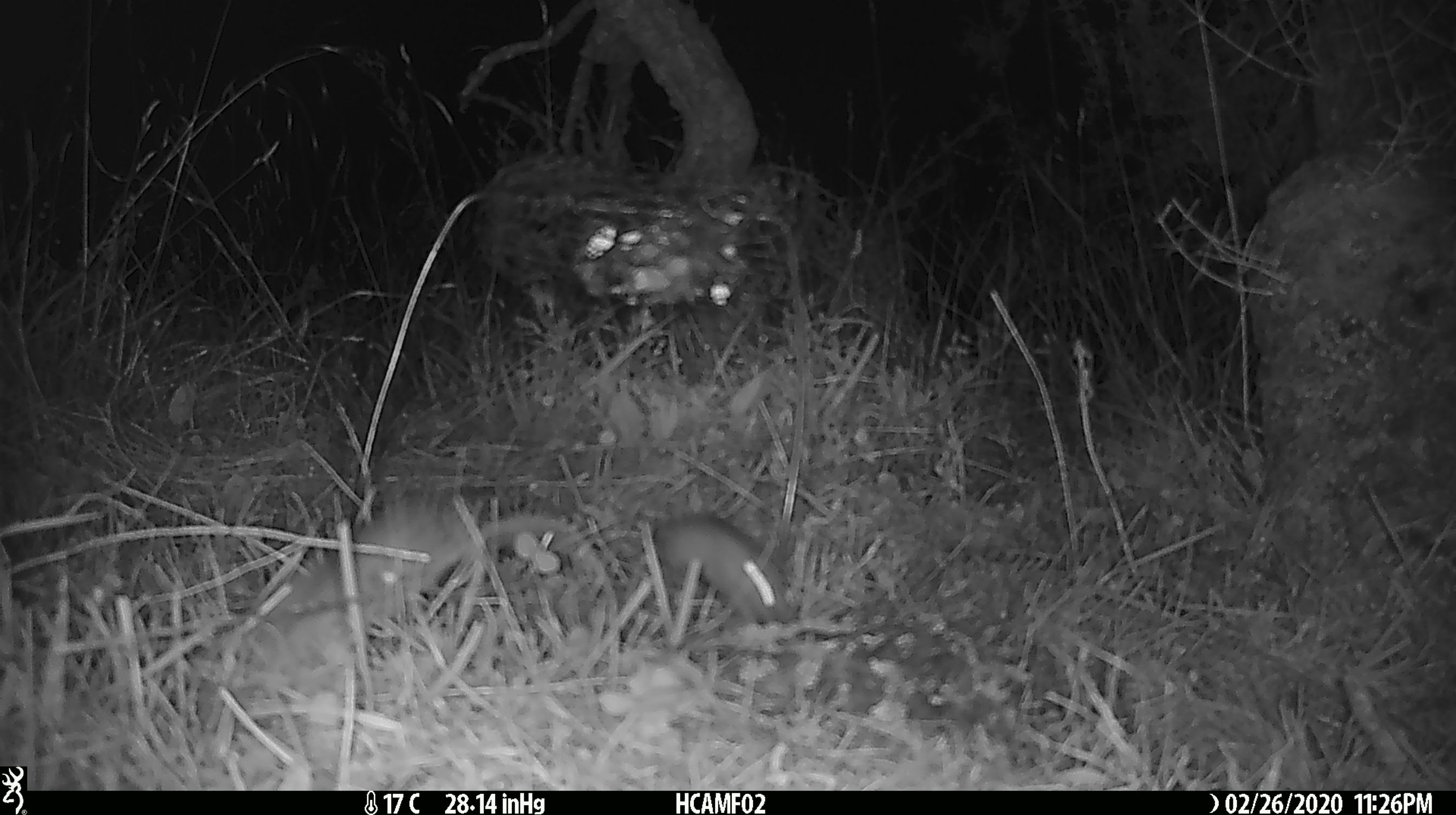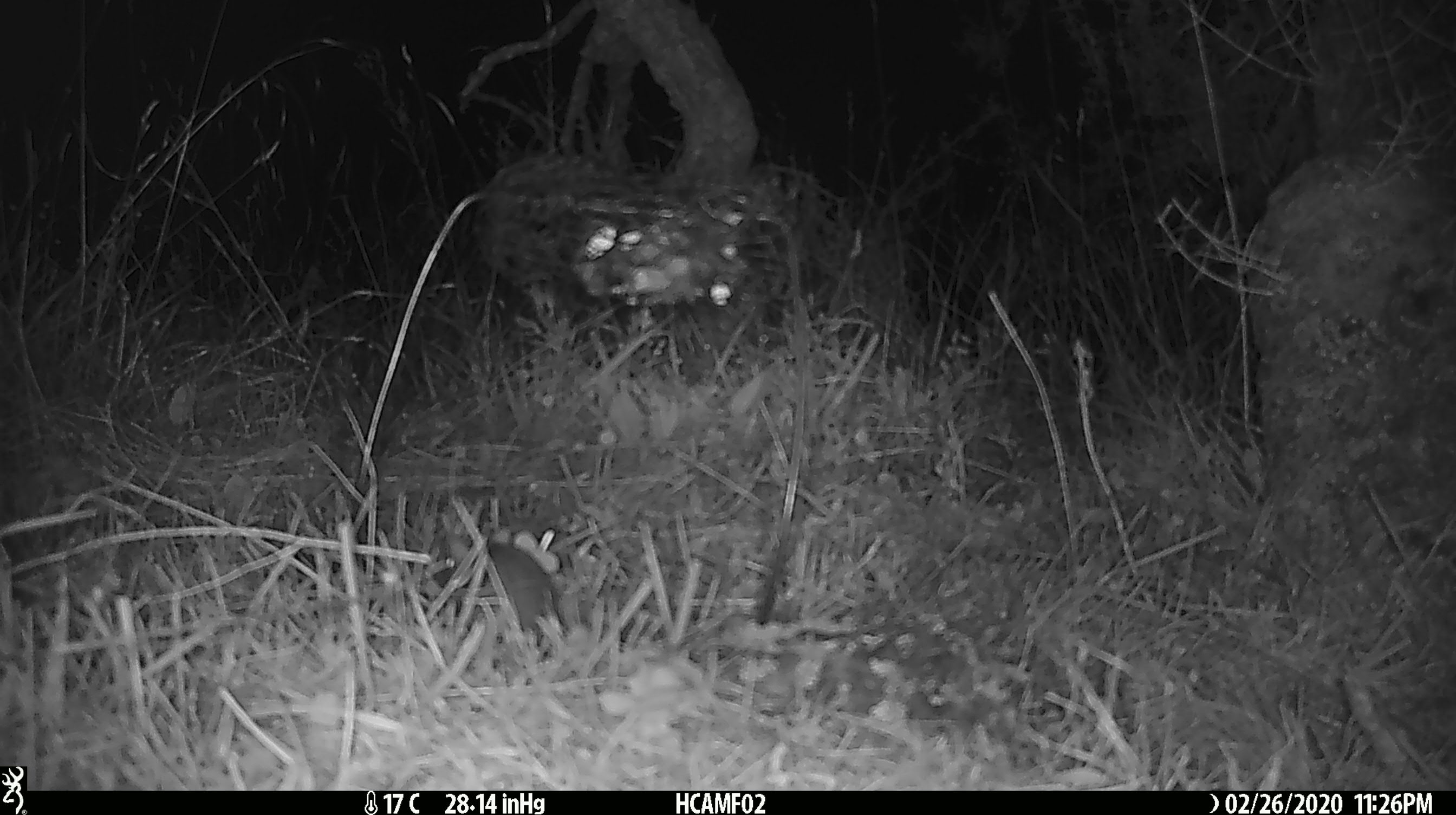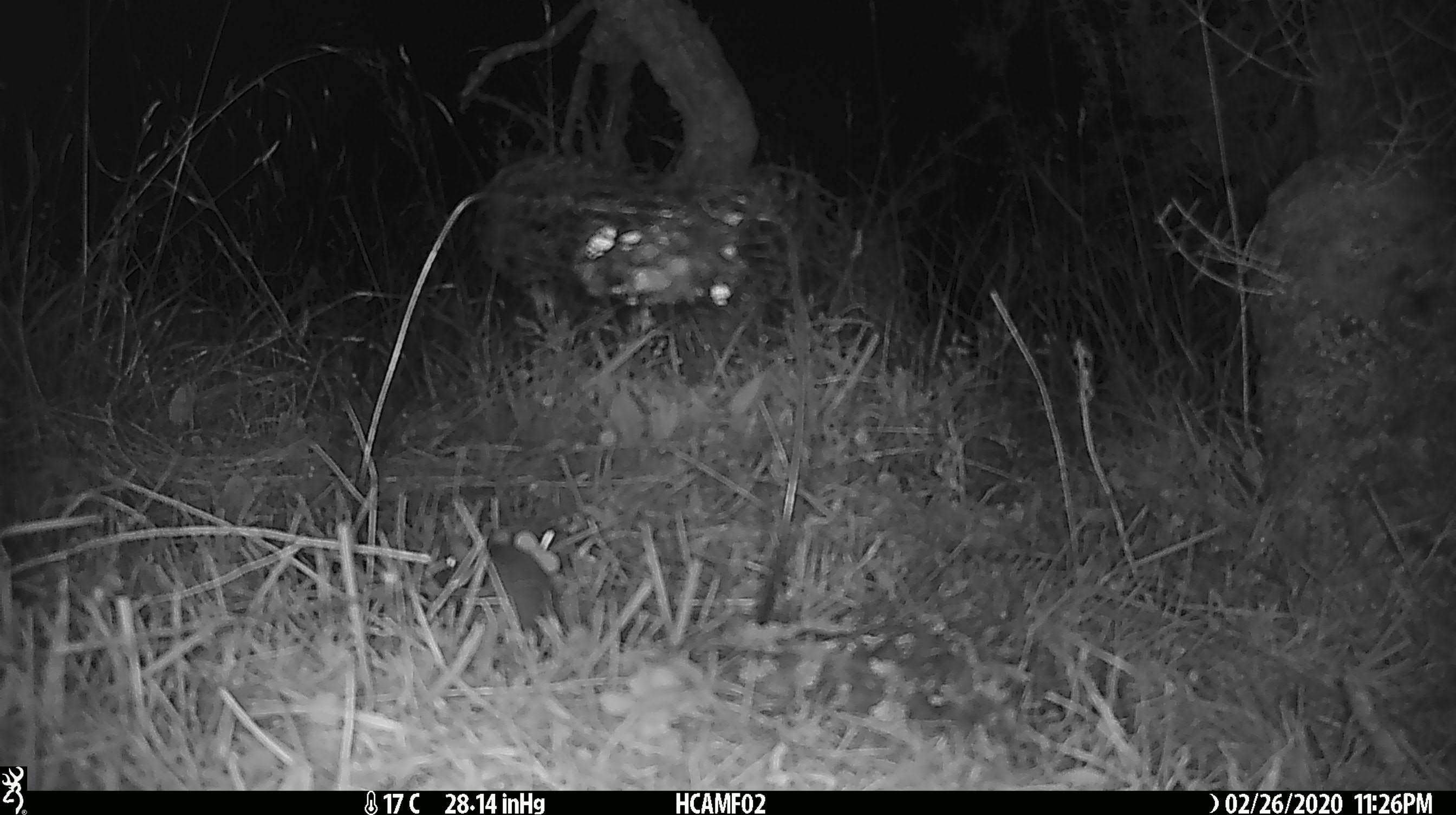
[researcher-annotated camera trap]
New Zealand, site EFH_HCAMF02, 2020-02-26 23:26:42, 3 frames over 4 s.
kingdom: Animalia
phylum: Chordata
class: Mammalia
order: Rodentia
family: Muridae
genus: Mus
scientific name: Mus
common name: mouse